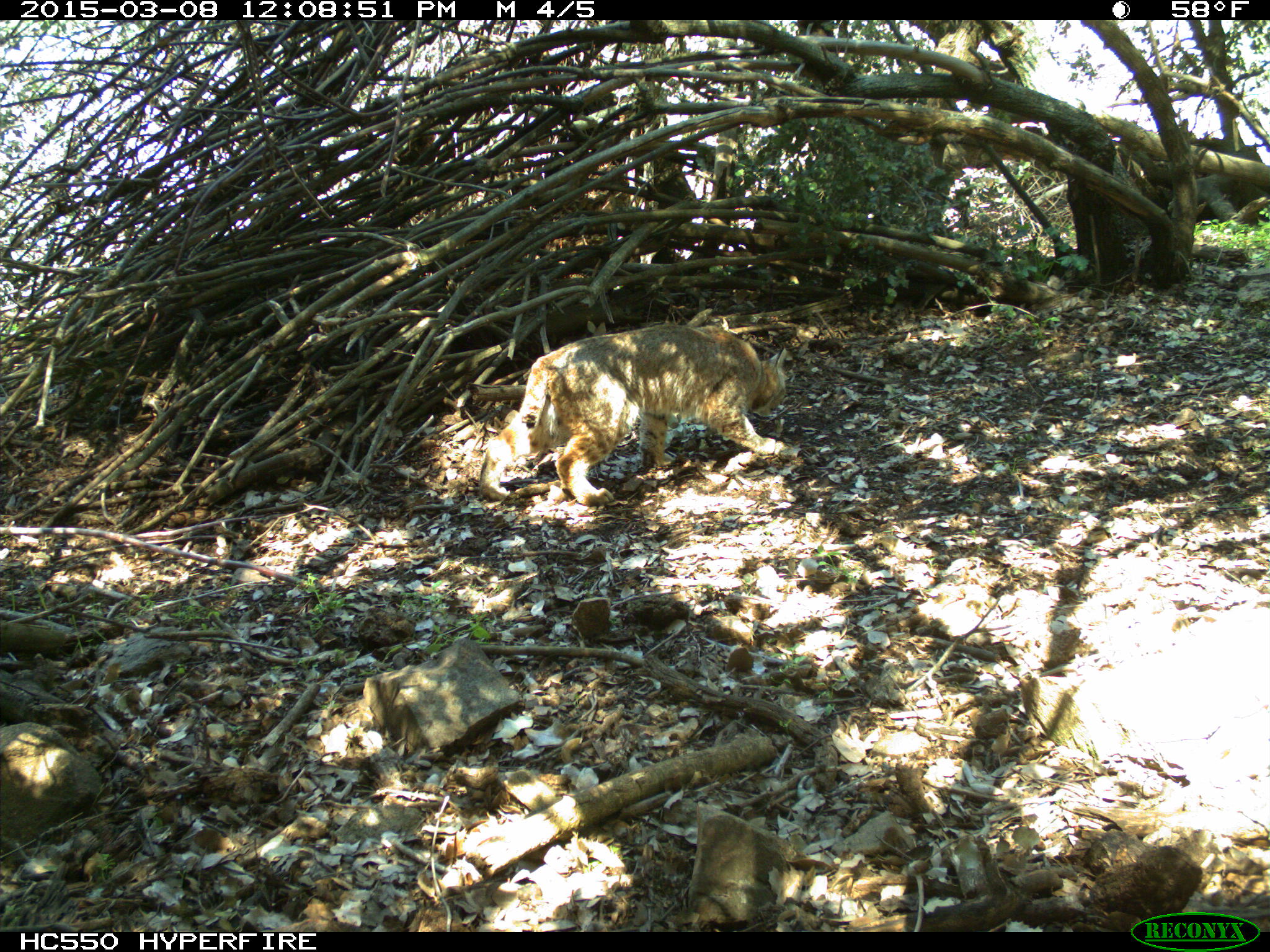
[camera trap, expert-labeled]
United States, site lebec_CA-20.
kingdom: Animalia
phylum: Chordata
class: Mammalia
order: Carnivora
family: Felidae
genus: Lynx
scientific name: Lynx rufus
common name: bobcat